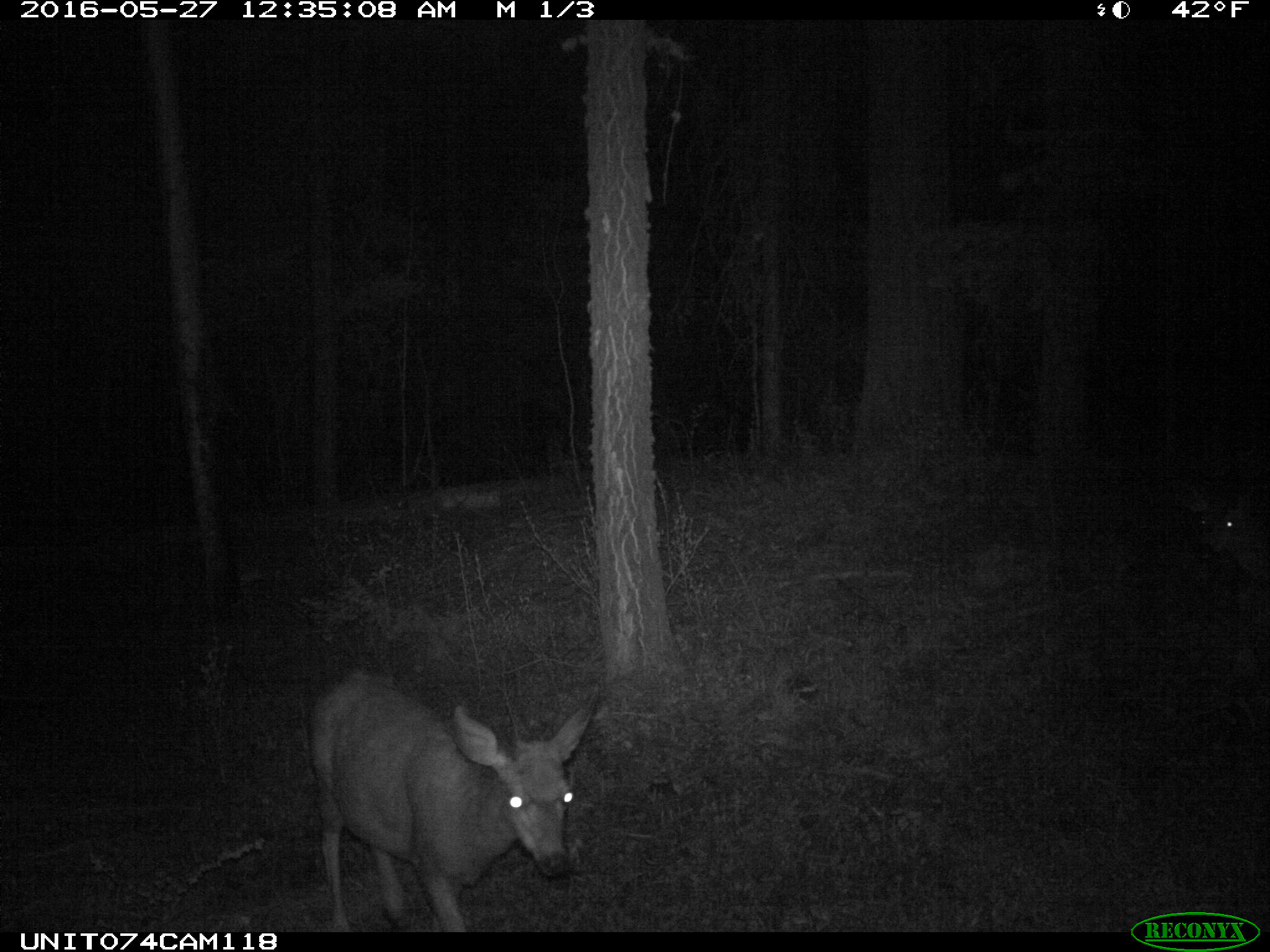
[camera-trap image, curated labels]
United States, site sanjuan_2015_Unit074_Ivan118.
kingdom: Animalia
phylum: Chordata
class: Mammalia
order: Artiodactyla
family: Cervidae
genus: Odocoileus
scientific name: Odocoileus hemionus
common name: mule deer